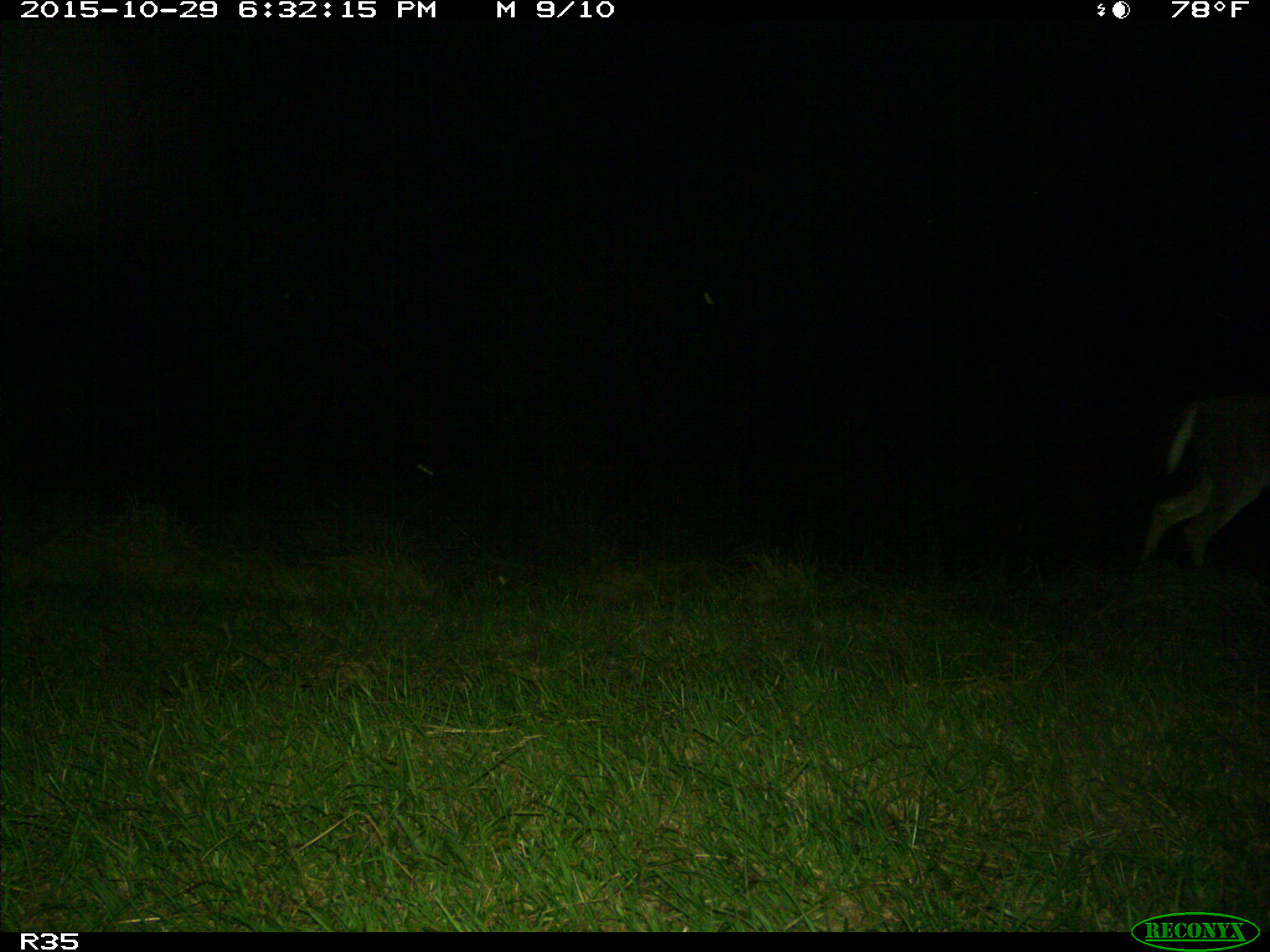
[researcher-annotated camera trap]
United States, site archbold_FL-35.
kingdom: Animalia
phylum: Chordata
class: Mammalia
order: Artiodactyla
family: Cervidae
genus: Odocoileus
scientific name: Odocoileus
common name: deer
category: unidentified deer